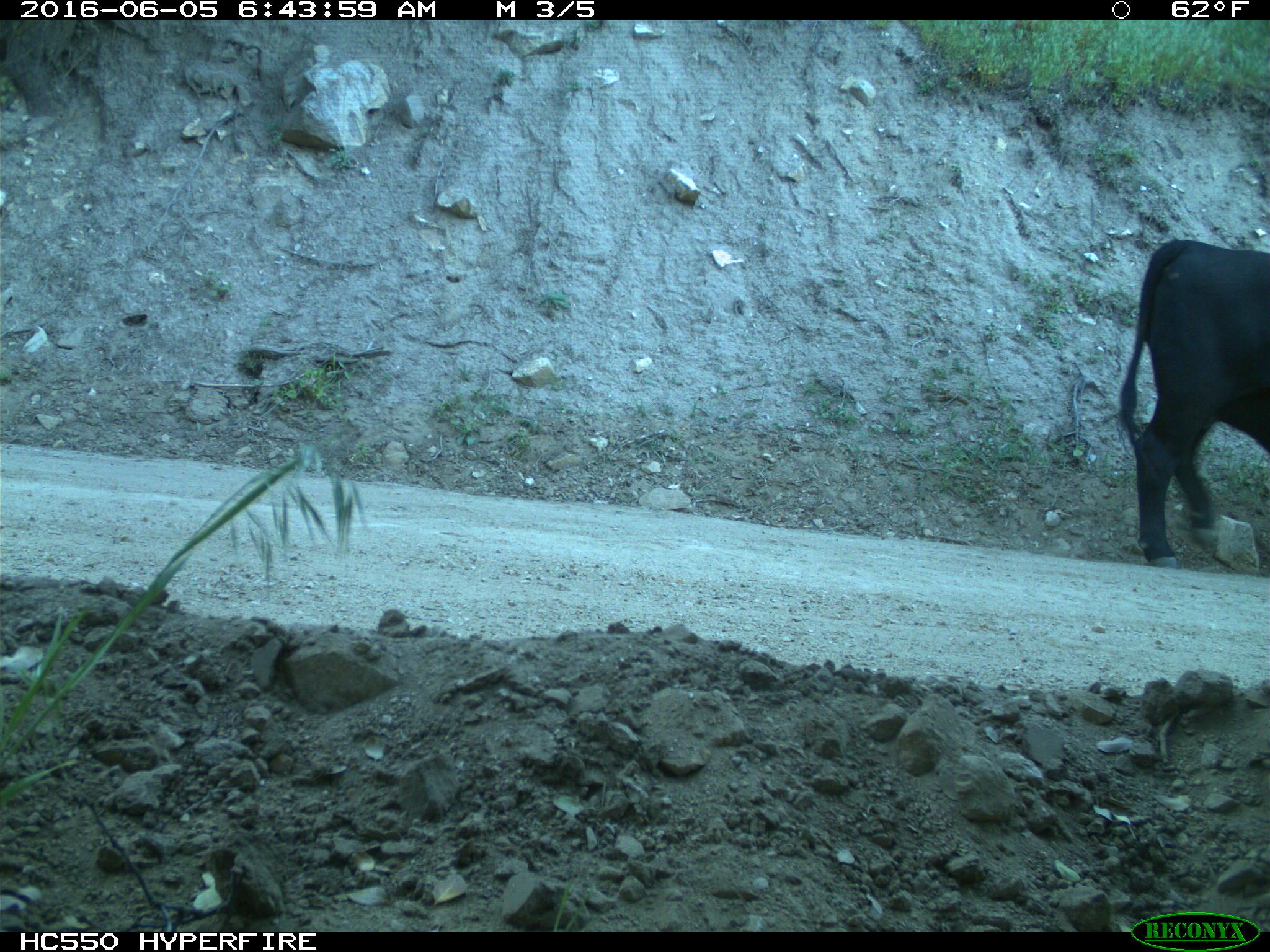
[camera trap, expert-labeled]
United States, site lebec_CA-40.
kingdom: Animalia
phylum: Chordata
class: Mammalia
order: Artiodactyla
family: Bovidae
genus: Bos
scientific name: Bos taurus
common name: domestic cow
Bos taurus (domestic cow).